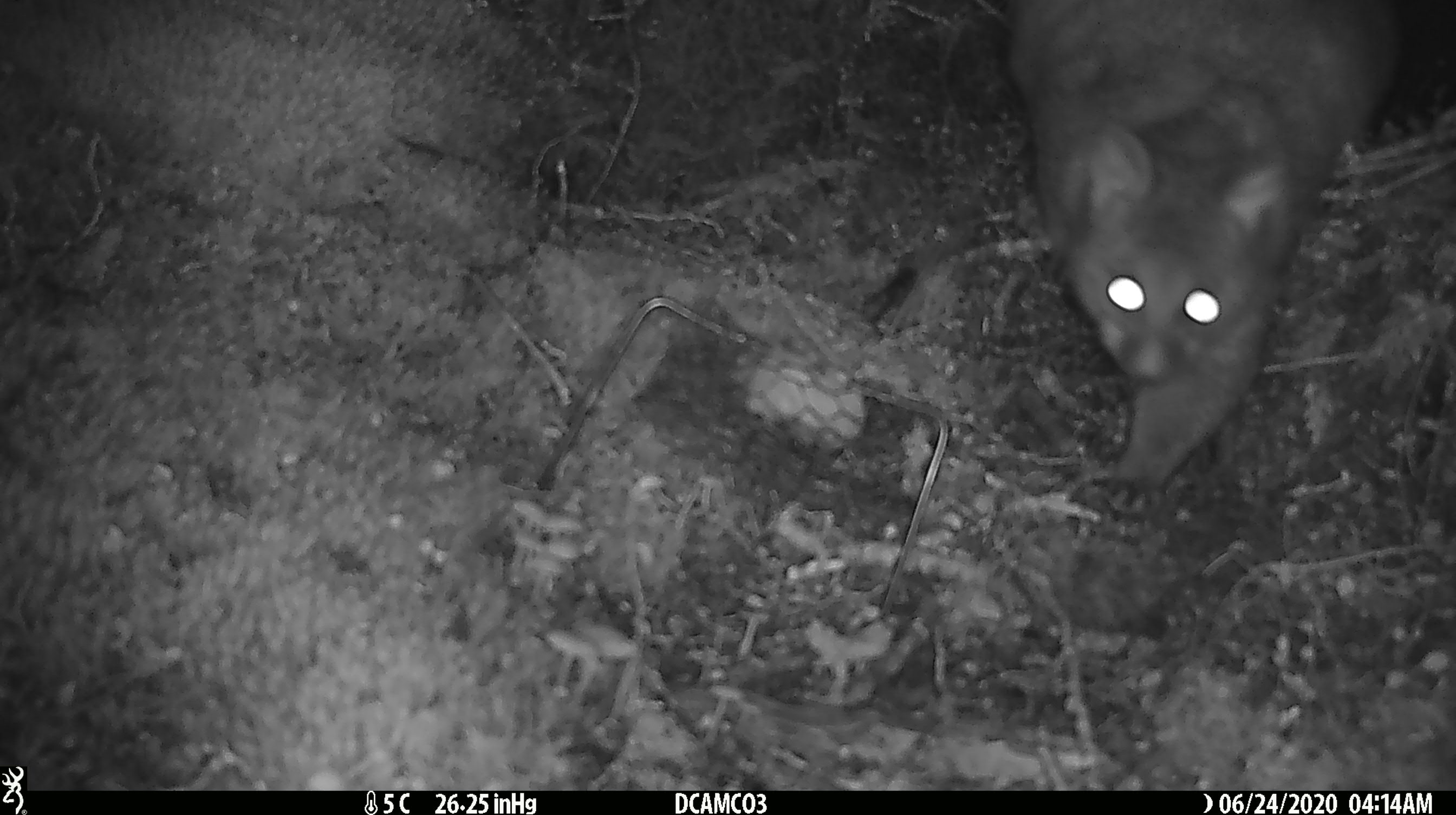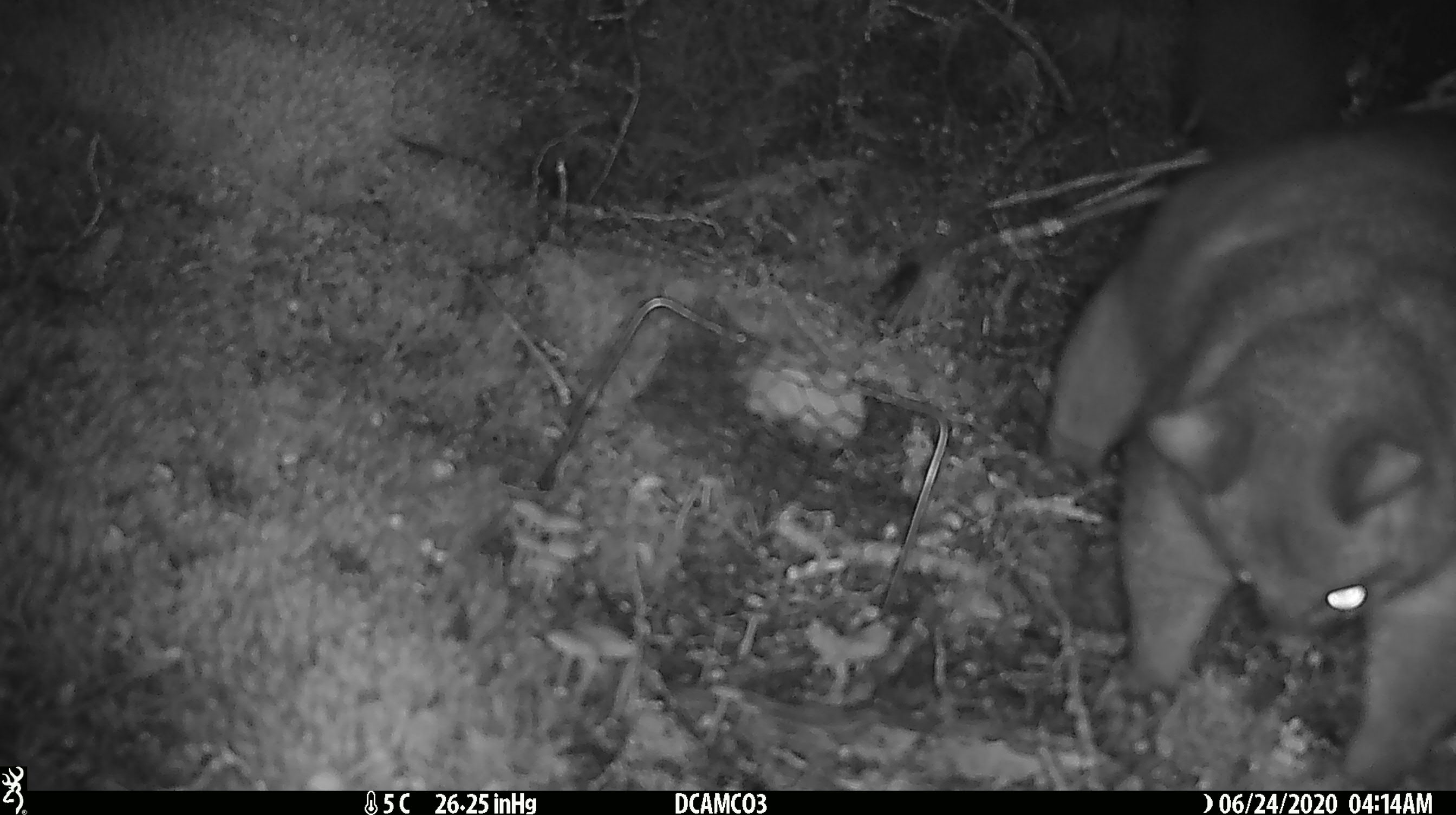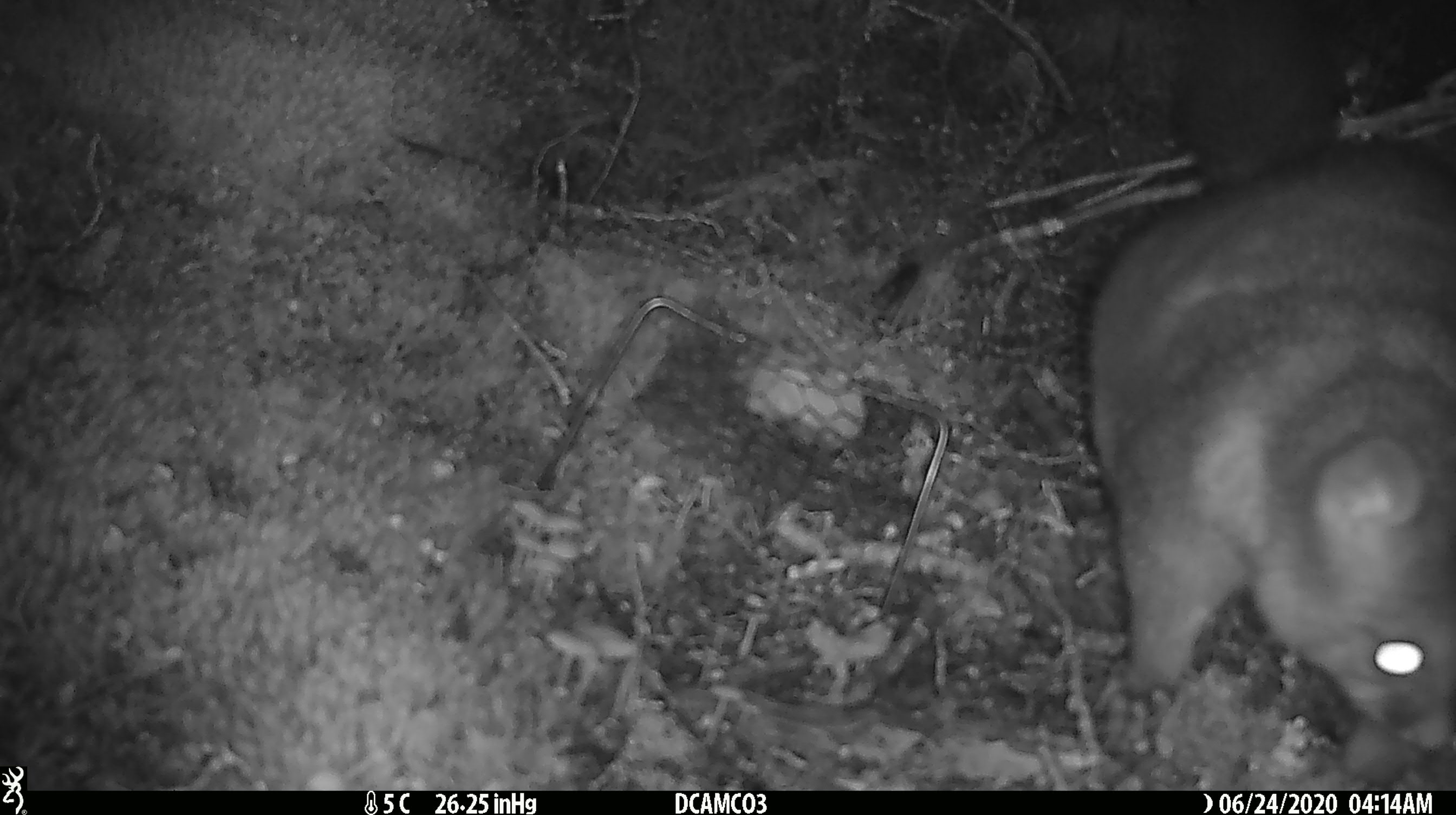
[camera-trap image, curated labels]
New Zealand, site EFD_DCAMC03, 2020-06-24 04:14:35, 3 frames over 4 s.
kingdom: Animalia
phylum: Chordata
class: Mammalia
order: Diprotodontia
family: Phalangeridae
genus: Trichosurus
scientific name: Trichosurus vulpecula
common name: common brushtail possum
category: possum